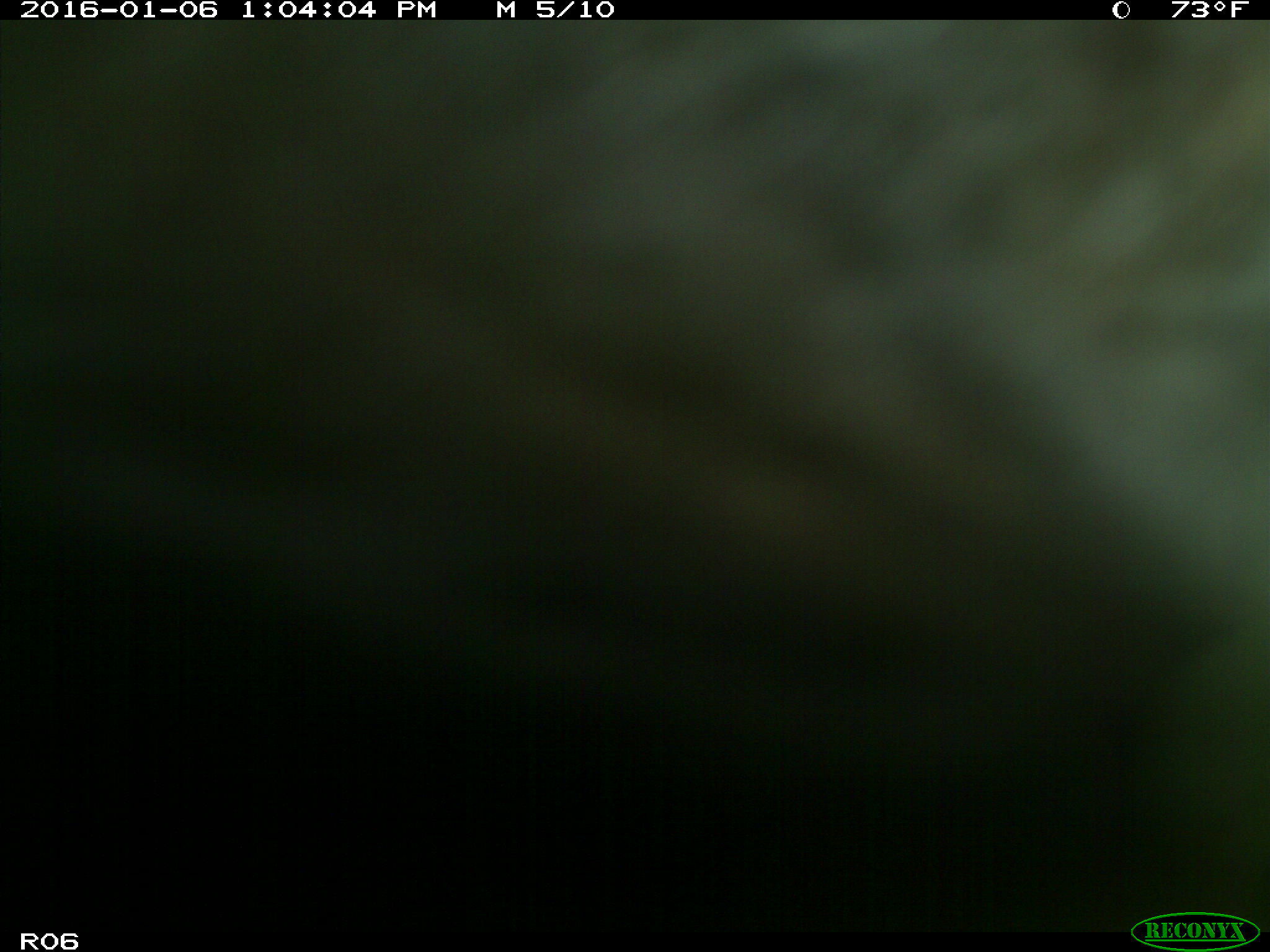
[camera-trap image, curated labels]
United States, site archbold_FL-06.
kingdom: Animalia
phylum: Chordata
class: Mammalia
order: Artiodactyla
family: Bovidae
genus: Bos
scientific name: Bos taurus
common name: domestic cow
Bos taurus (domestic cow).